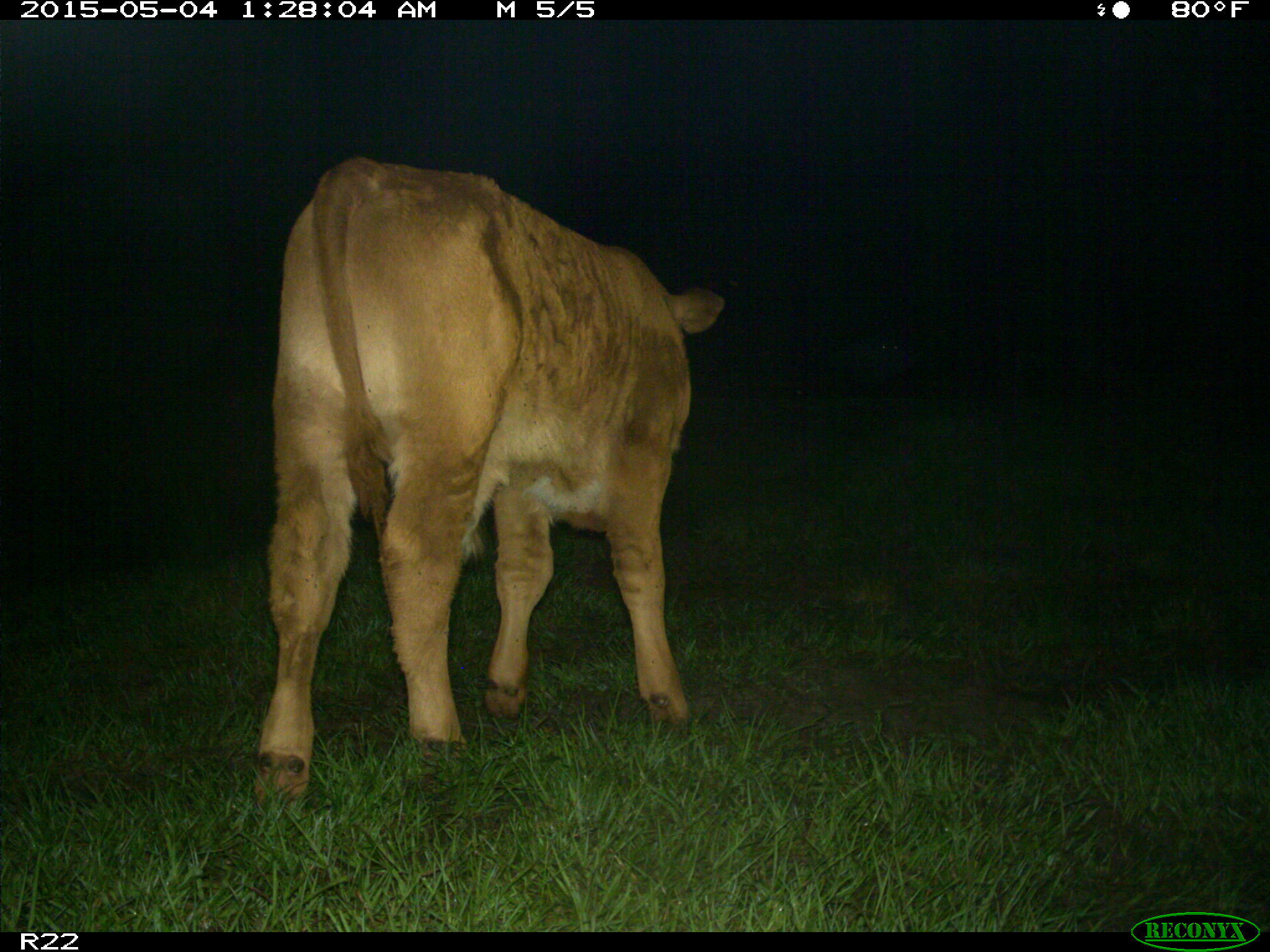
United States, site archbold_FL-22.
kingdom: Animalia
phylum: Chordata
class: Mammalia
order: Artiodactyla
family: Bovidae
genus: Bos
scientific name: Bos taurus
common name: domestic cow